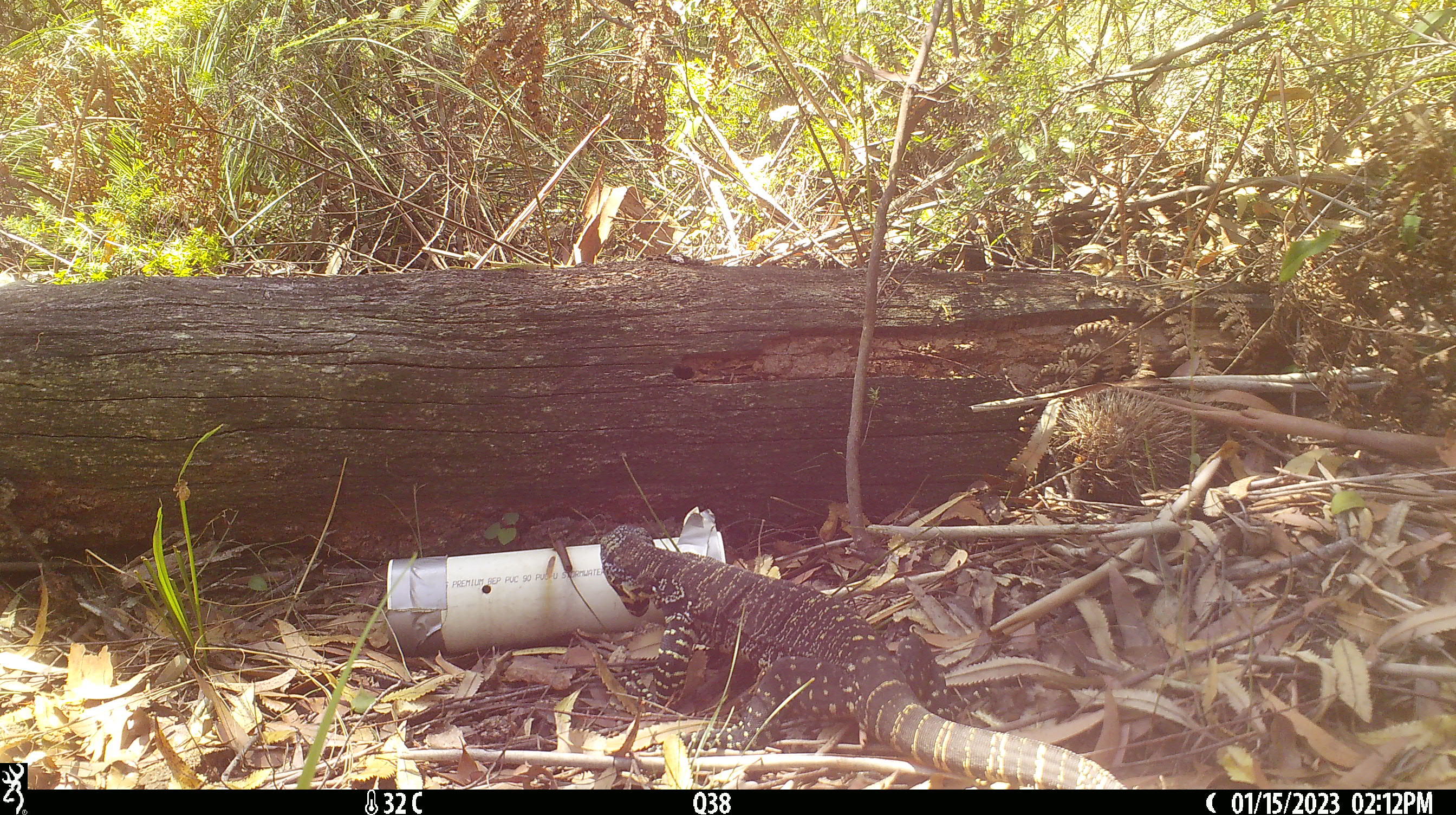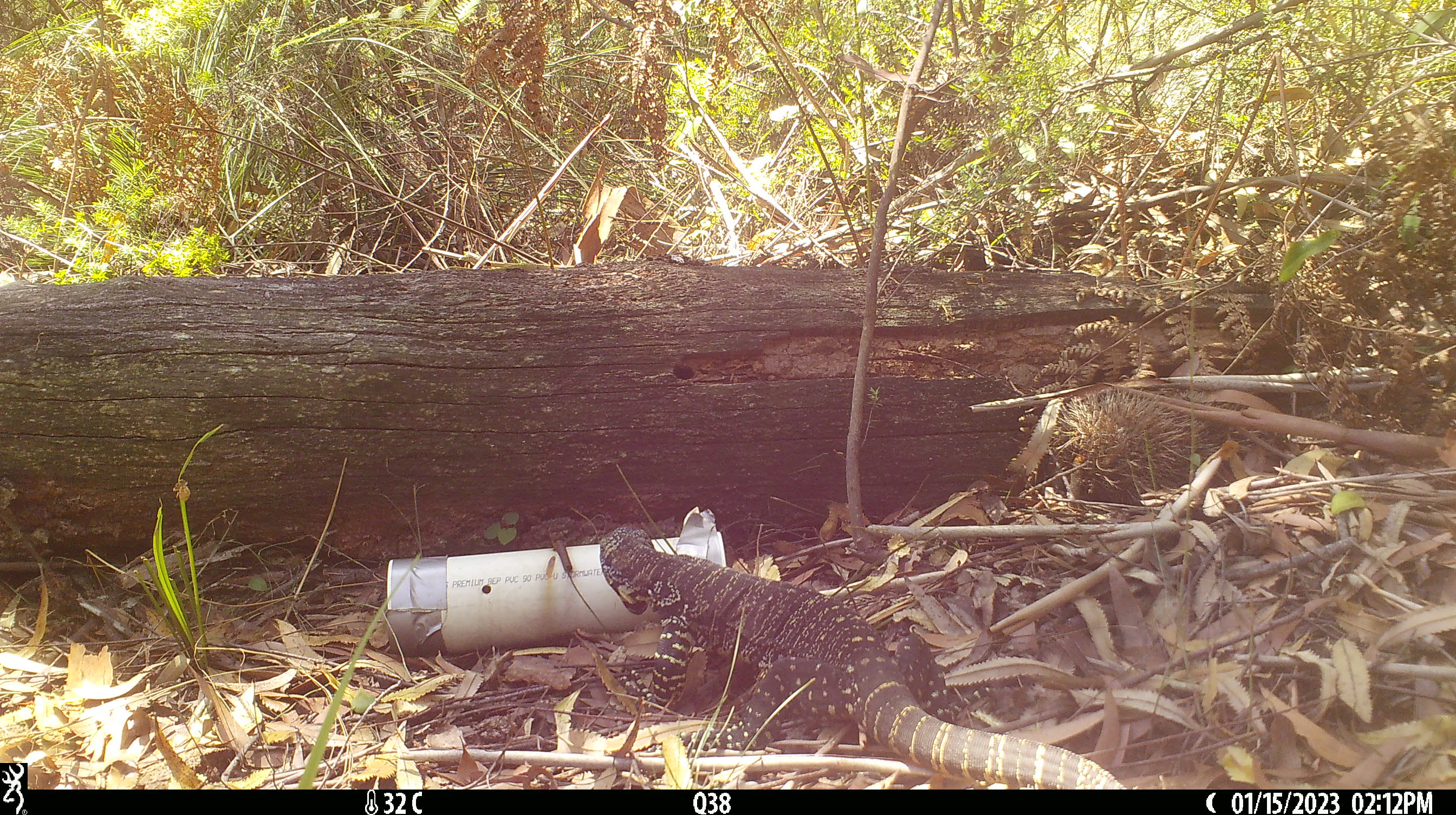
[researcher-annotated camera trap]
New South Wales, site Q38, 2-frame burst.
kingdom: Animalia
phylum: Chordata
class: Reptilia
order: Squamata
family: Varanidae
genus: Varanus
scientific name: Varanus varius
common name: lace monitor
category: goanna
Goanna (lace monitor) (Varanus varius).